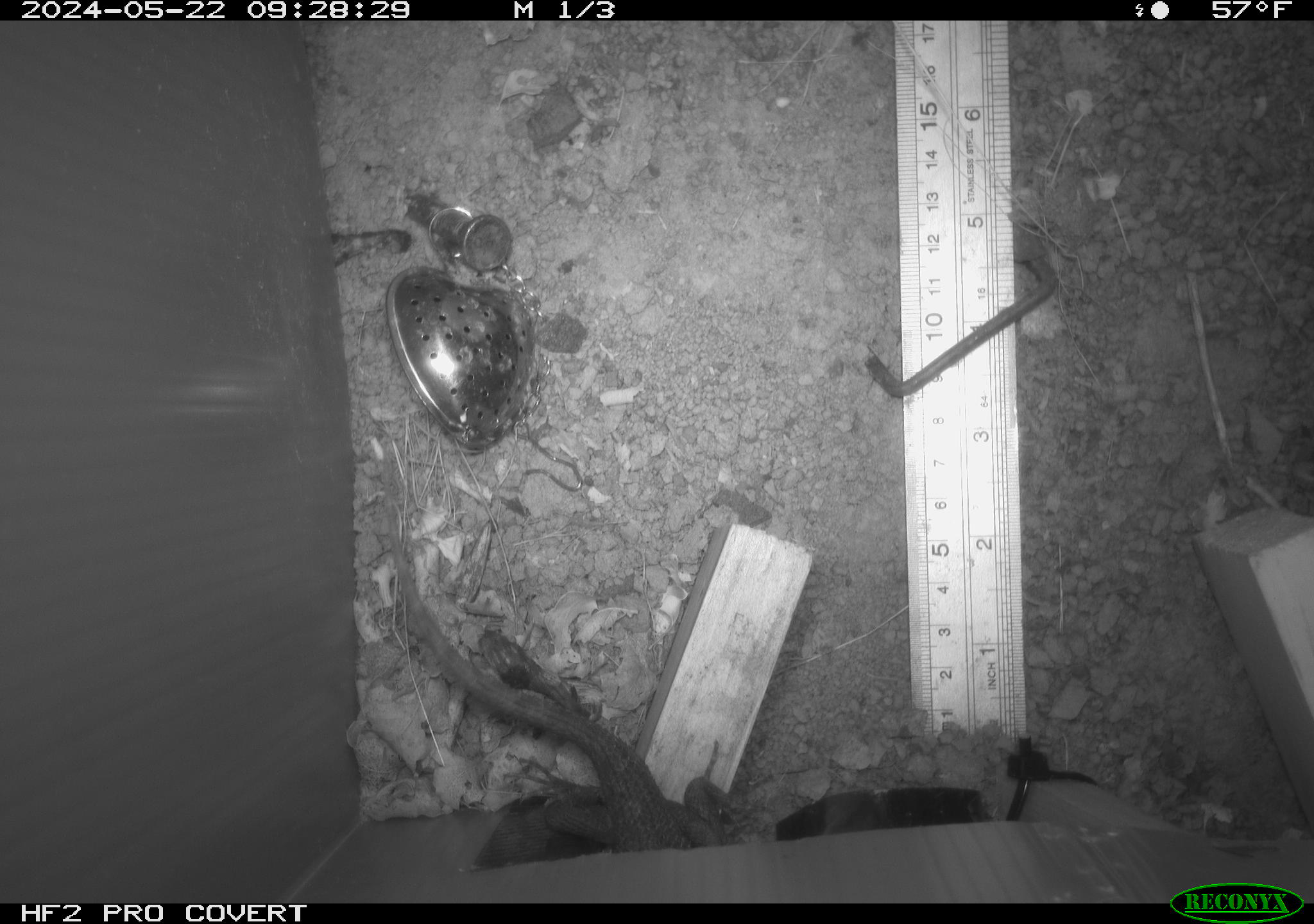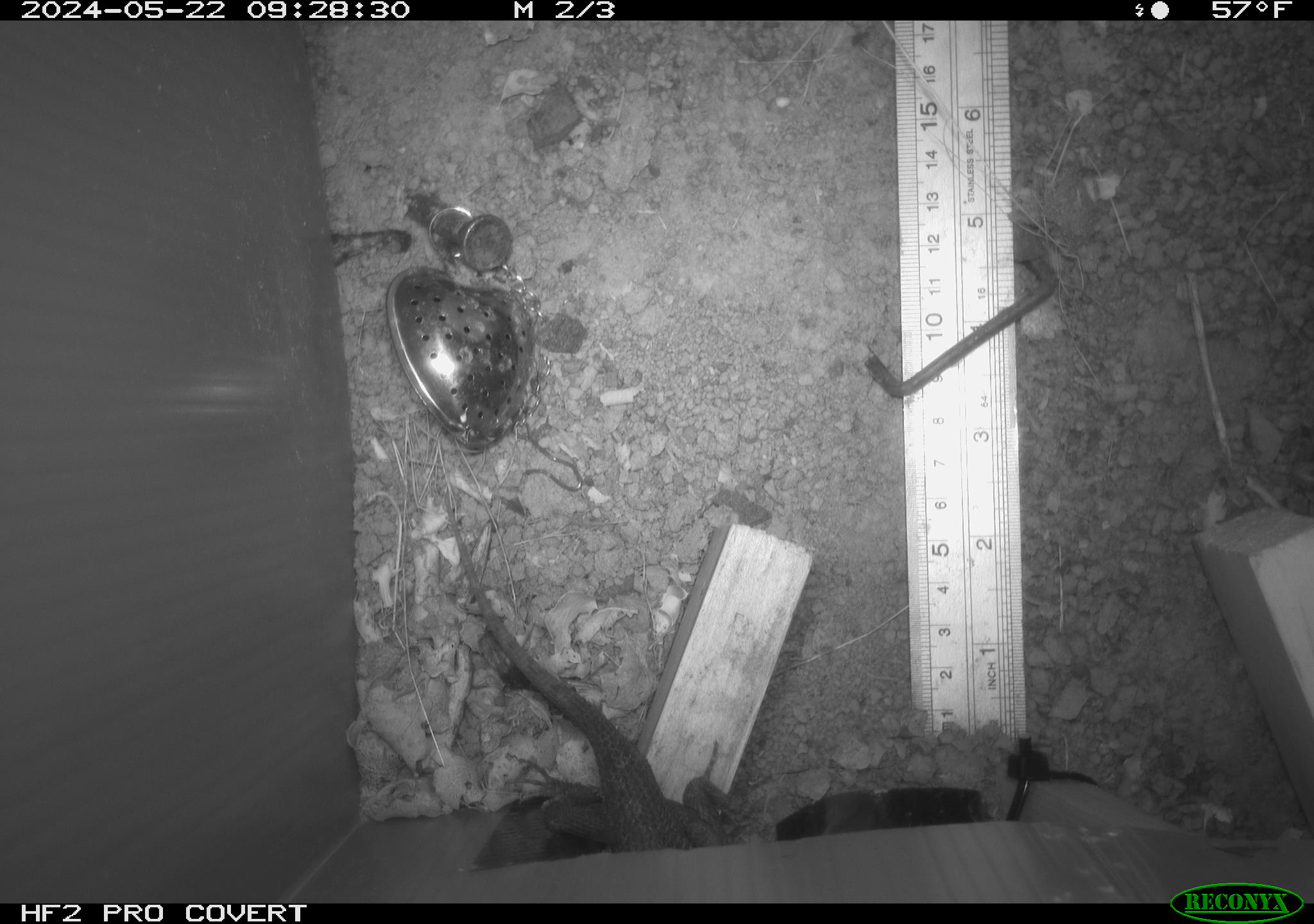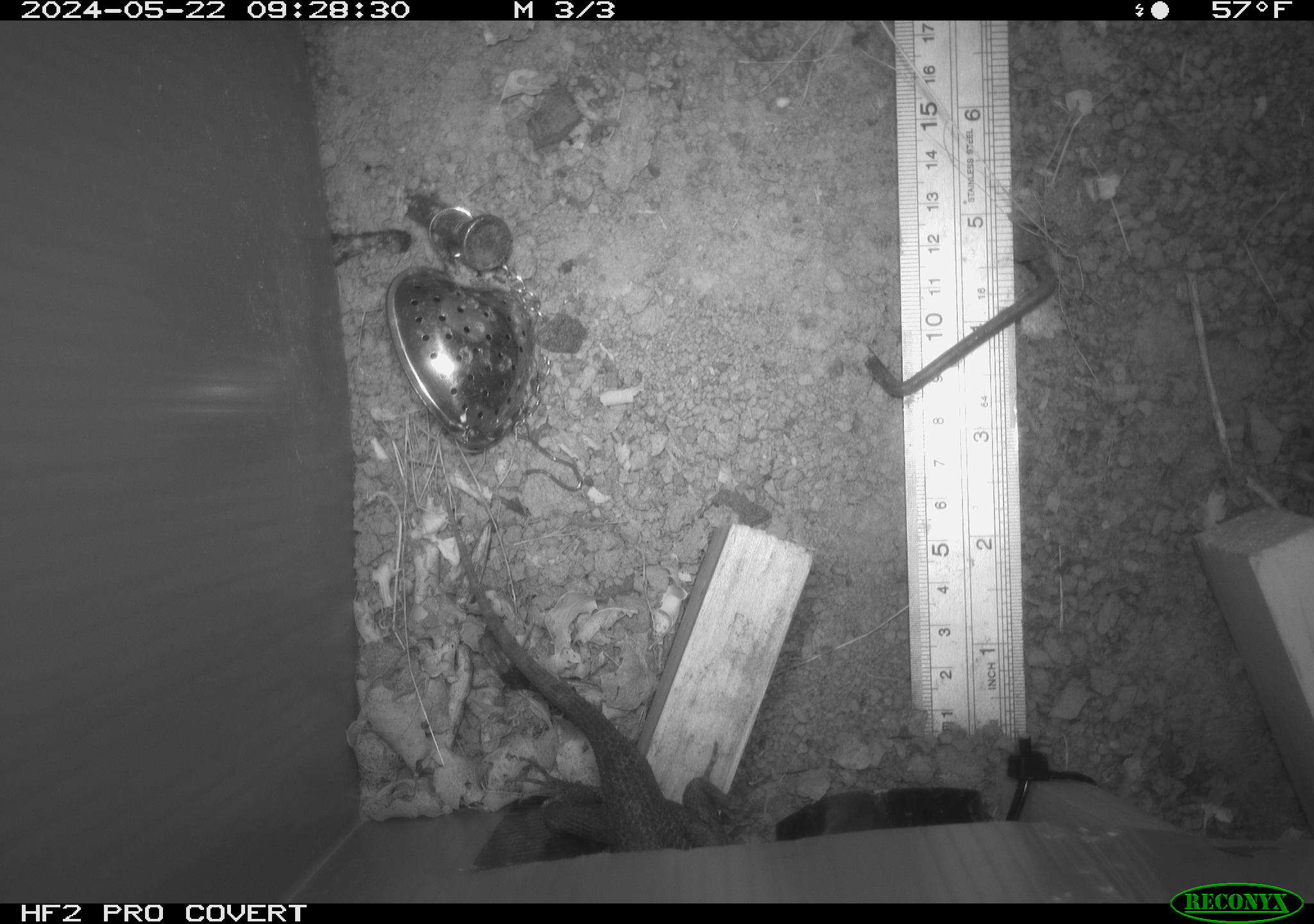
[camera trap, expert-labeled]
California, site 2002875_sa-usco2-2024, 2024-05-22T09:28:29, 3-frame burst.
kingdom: Animalia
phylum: Chordata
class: Reptilia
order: Squamata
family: Phrynosomatidae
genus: Sceloporus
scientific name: Sceloporus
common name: spiny lizards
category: sceloporus species